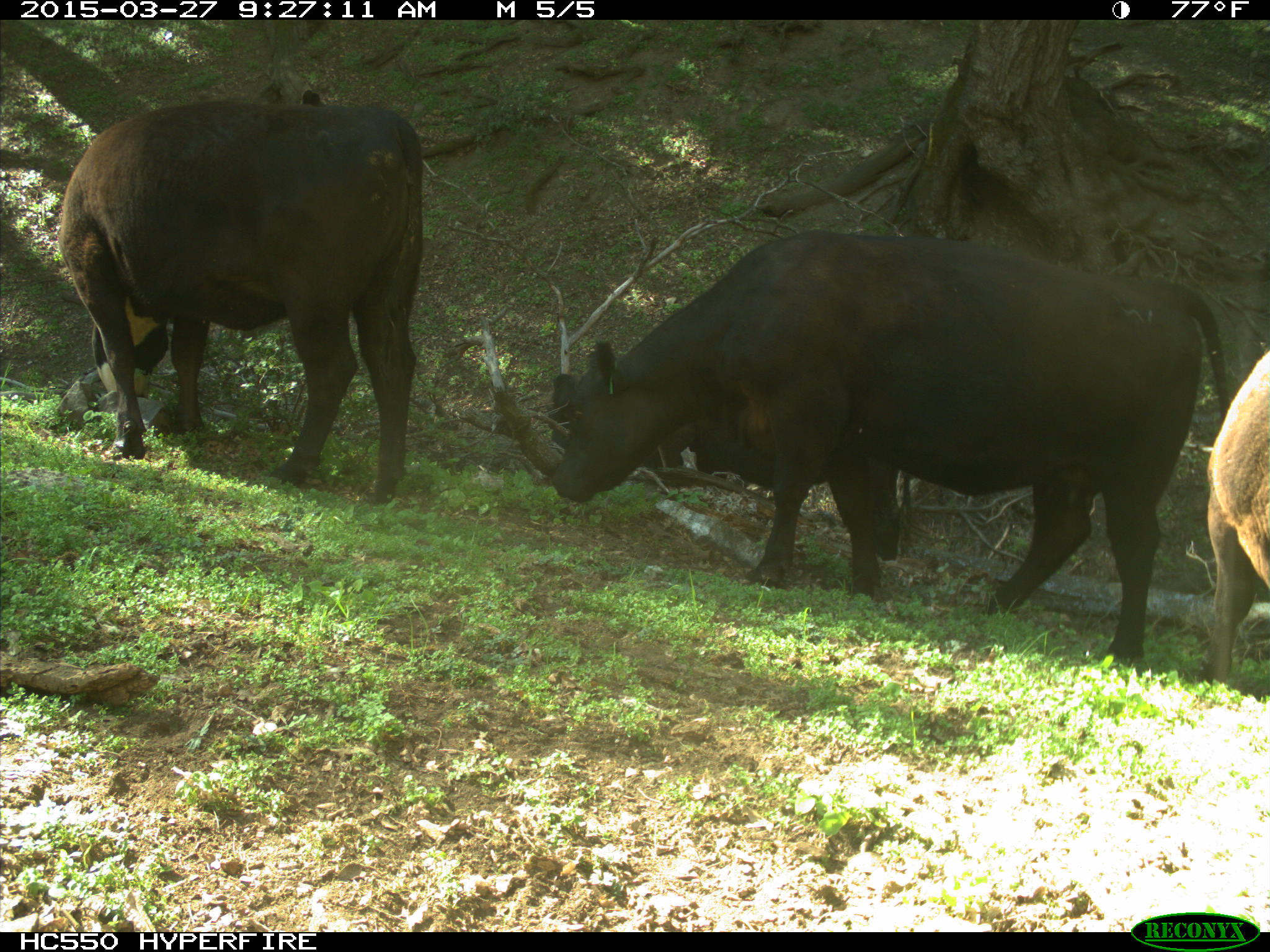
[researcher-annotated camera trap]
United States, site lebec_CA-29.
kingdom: Animalia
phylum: Chordata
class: Mammalia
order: Artiodactyla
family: Bovidae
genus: Bos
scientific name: Bos taurus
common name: domestic cow